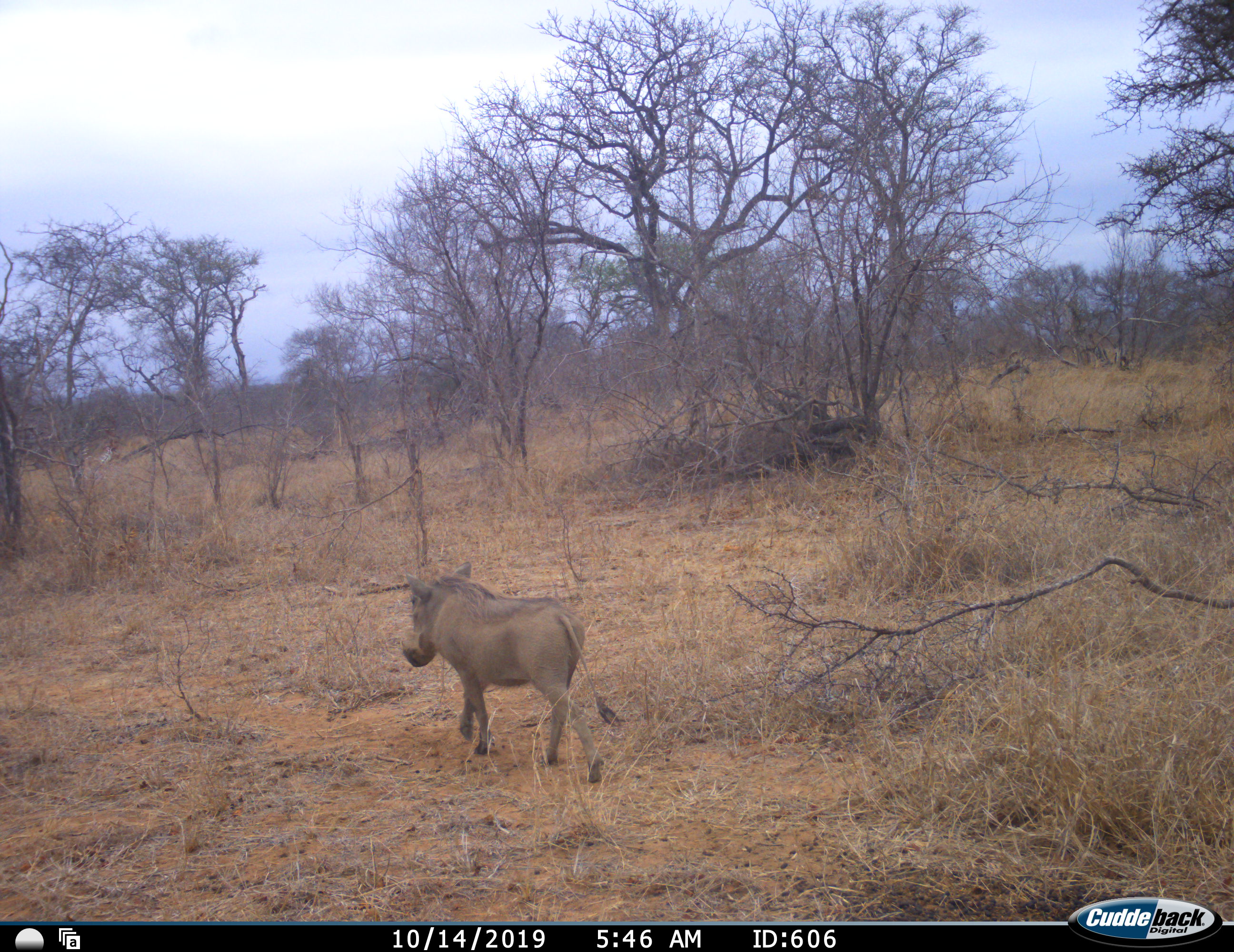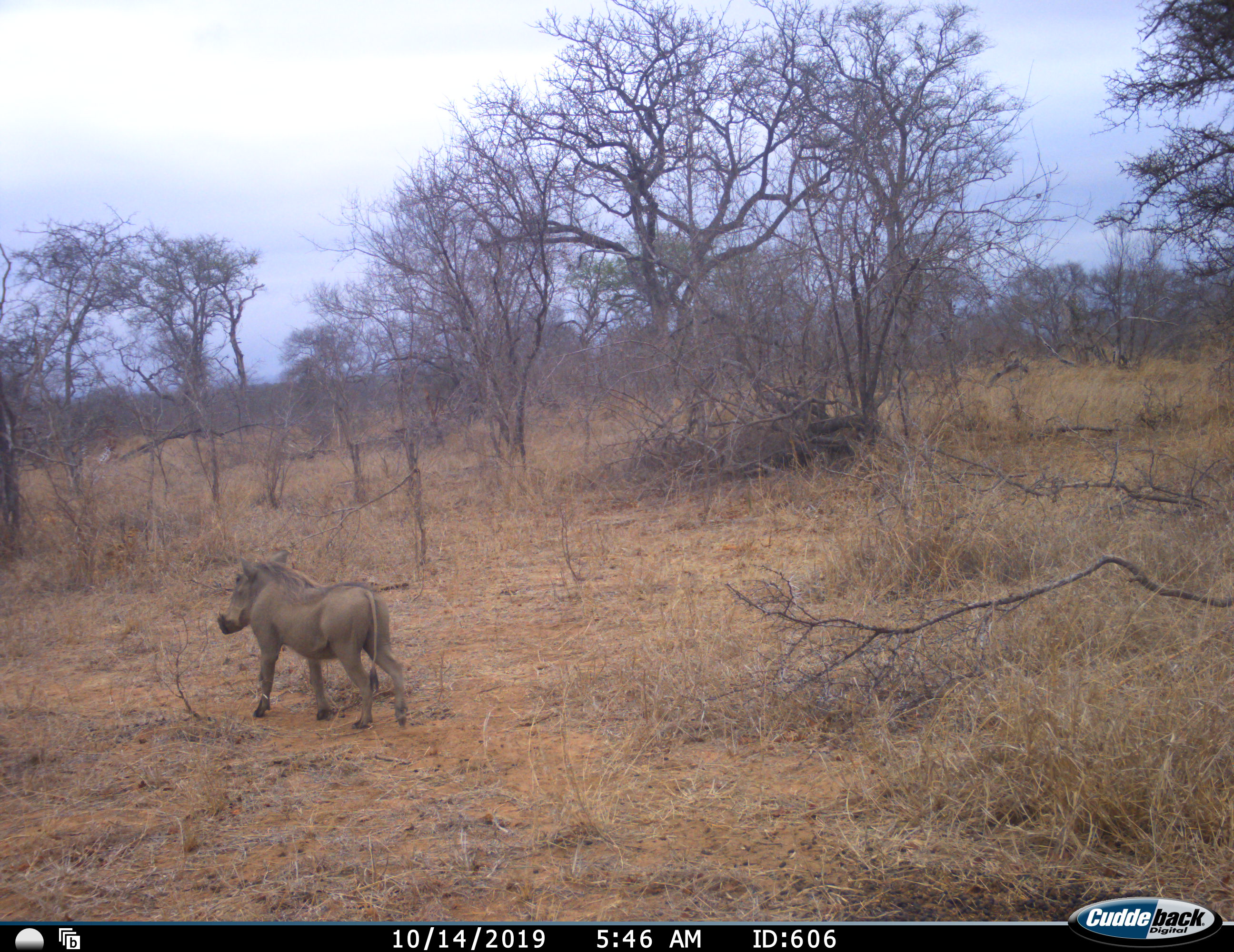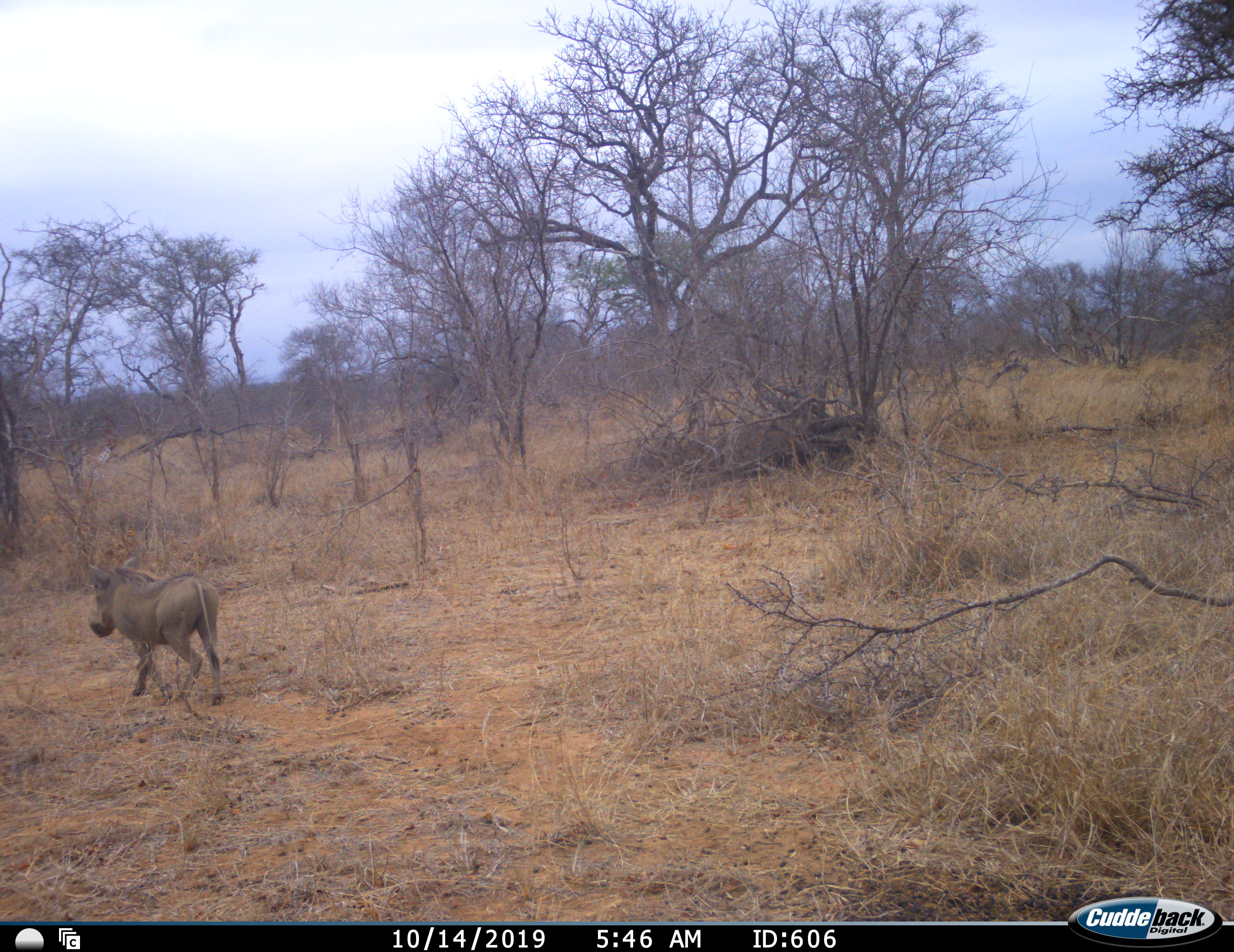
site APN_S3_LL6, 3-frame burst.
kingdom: Animalia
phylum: Chordata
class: Mammalia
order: Artiodactyla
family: Suidae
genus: Phacochoerus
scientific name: Phacochoerus africanus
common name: warthog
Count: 1.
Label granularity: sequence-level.